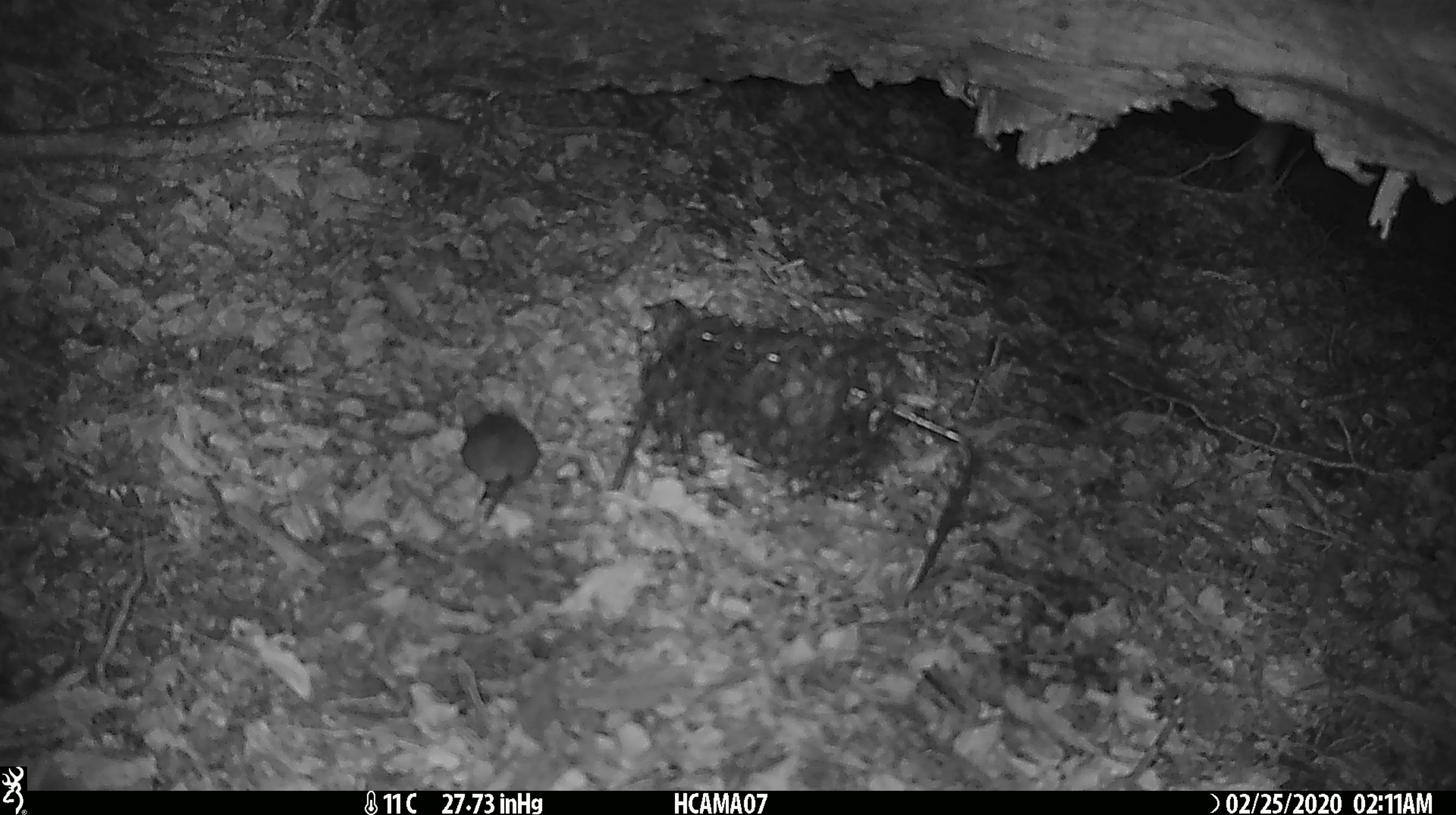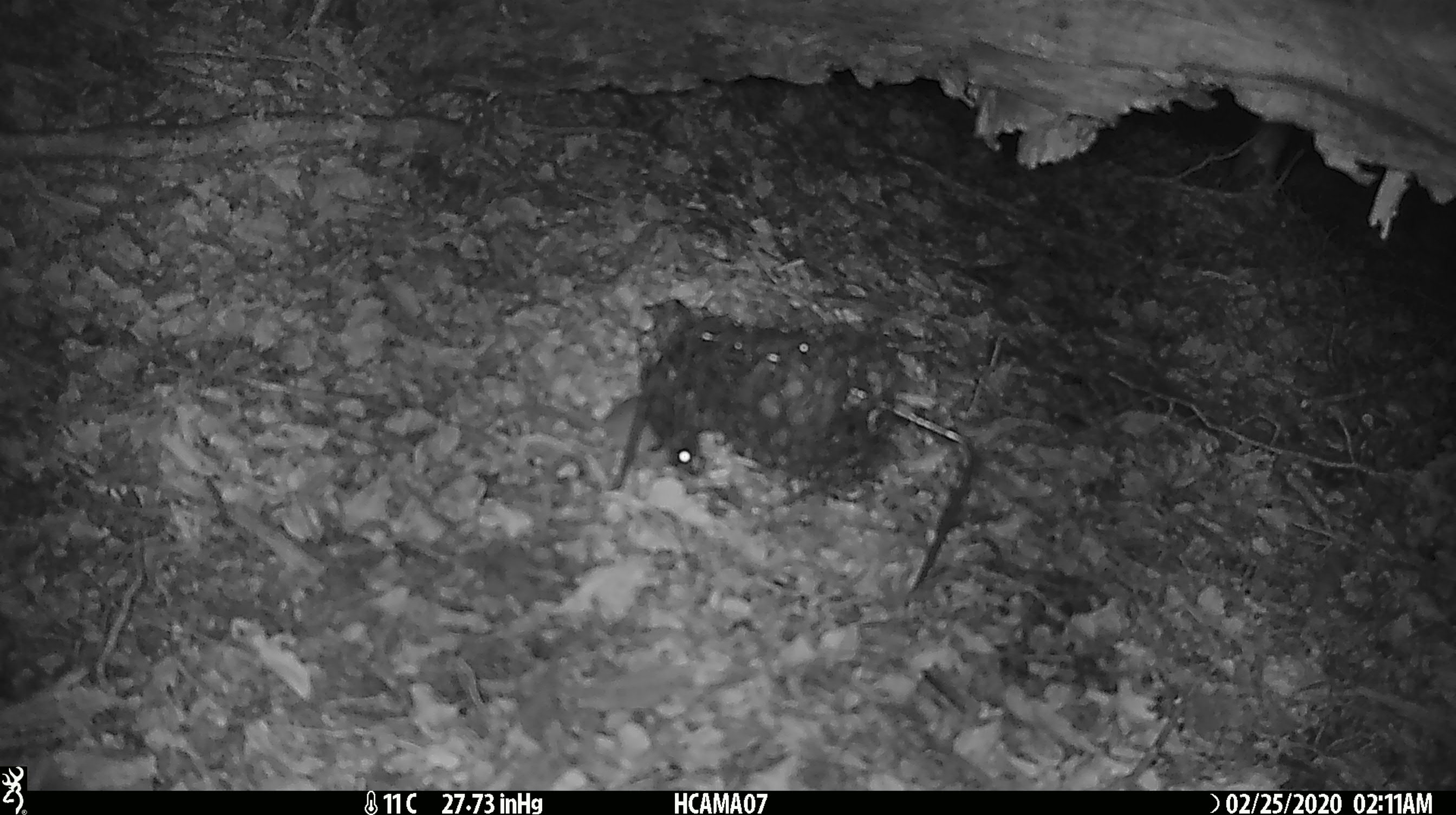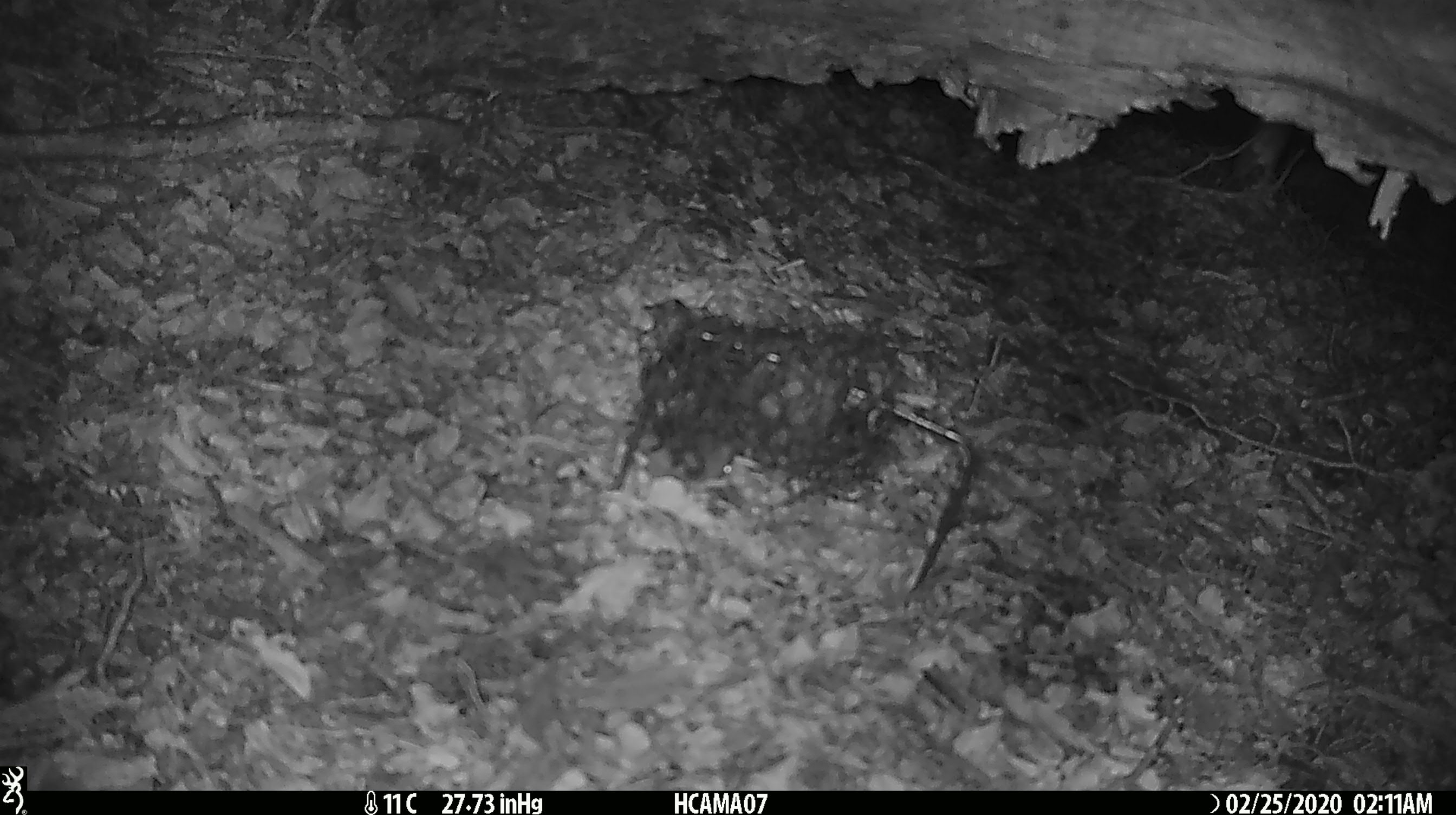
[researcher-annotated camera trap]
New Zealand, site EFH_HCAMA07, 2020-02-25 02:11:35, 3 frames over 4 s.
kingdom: Animalia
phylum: Chordata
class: Mammalia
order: Rodentia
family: Muridae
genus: Mus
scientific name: Mus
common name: mouse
Mouse (Mus).